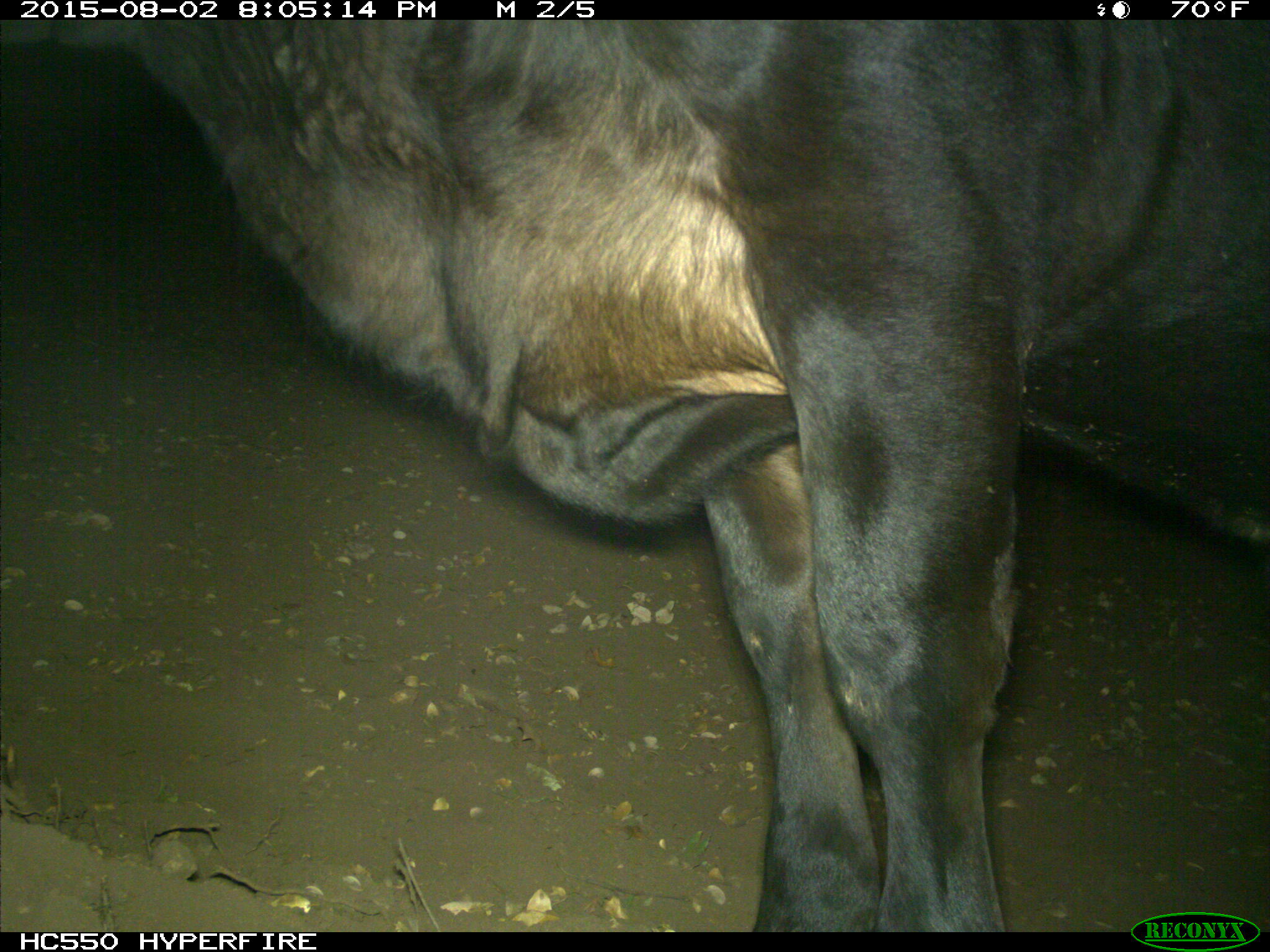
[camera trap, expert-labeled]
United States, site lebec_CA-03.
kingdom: Animalia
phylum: Chordata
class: Mammalia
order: Artiodactyla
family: Bovidae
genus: Bos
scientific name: Bos taurus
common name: domestic cow